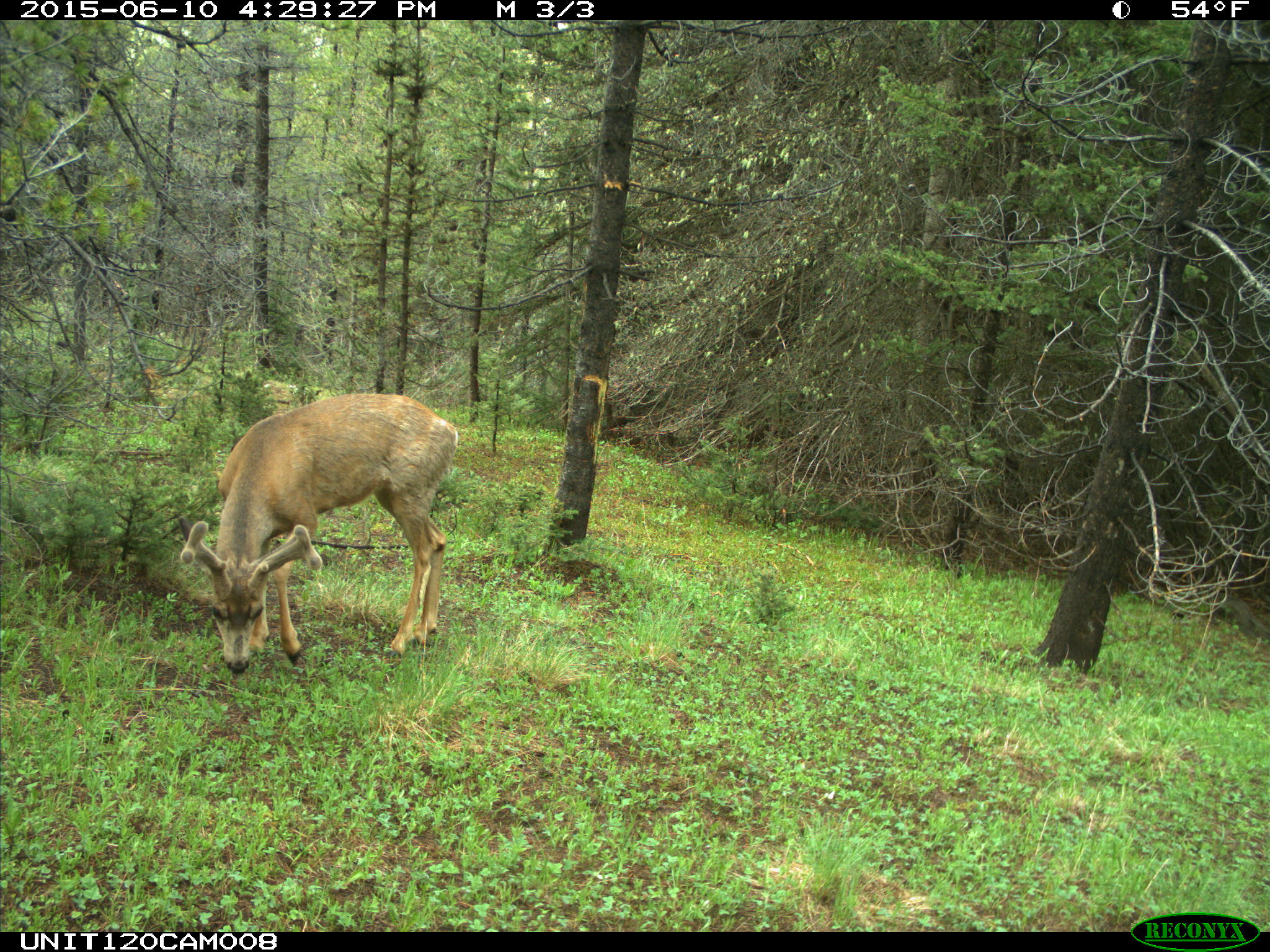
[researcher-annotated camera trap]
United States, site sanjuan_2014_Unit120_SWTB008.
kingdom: Animalia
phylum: Chordata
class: Mammalia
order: Artiodactyla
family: Cervidae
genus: Odocoileus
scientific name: Odocoileus hemionus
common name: mule deer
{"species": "Odocoileus hemionus (mule deer)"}